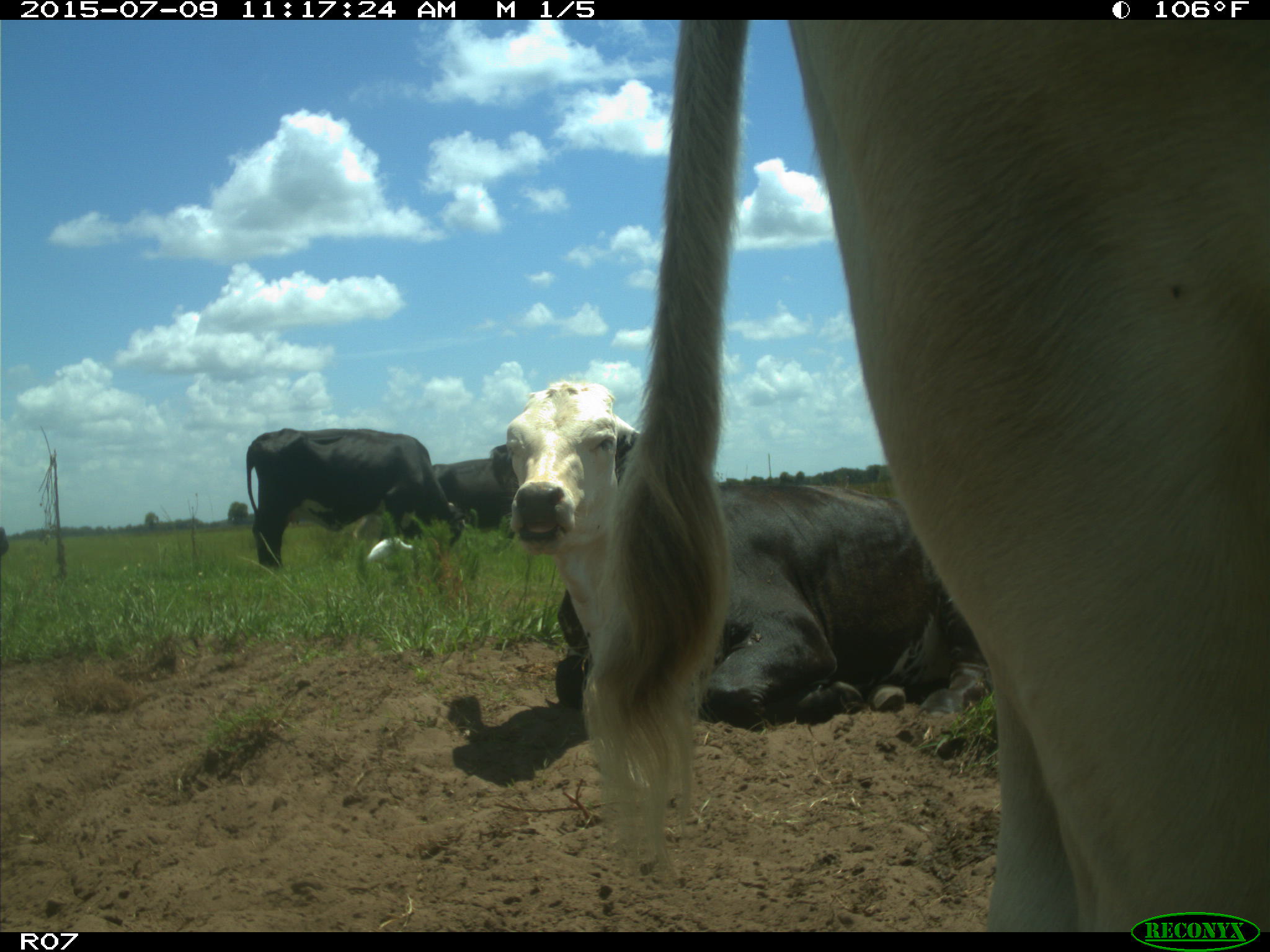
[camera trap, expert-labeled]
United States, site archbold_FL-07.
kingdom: Animalia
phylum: Chordata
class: Mammalia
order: Artiodactyla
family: Bovidae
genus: Bos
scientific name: Bos taurus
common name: domestic cow